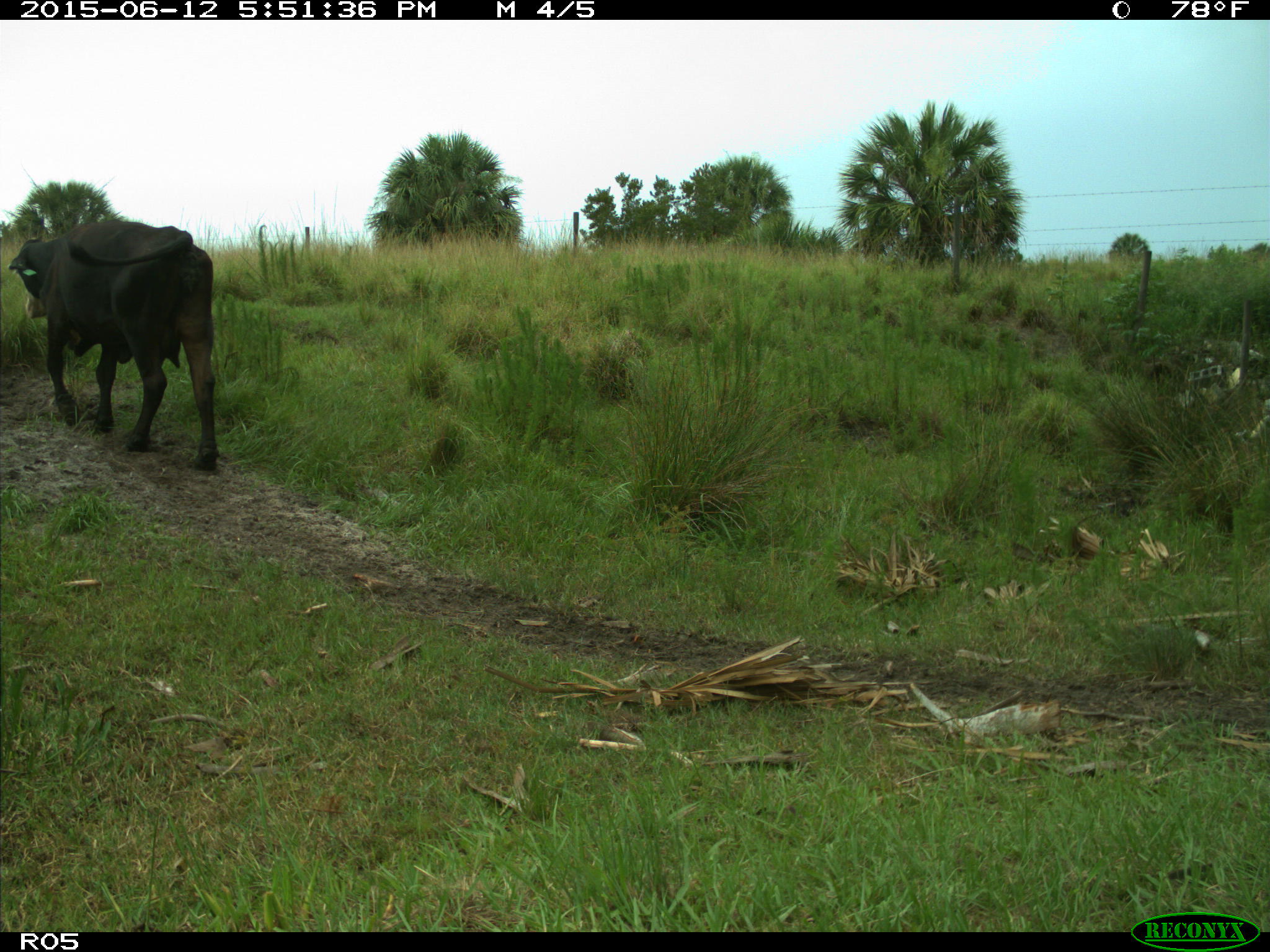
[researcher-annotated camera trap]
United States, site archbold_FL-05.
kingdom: Animalia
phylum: Chordata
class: Mammalia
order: Artiodactyla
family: Bovidae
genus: Bos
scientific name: Bos taurus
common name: domestic cow